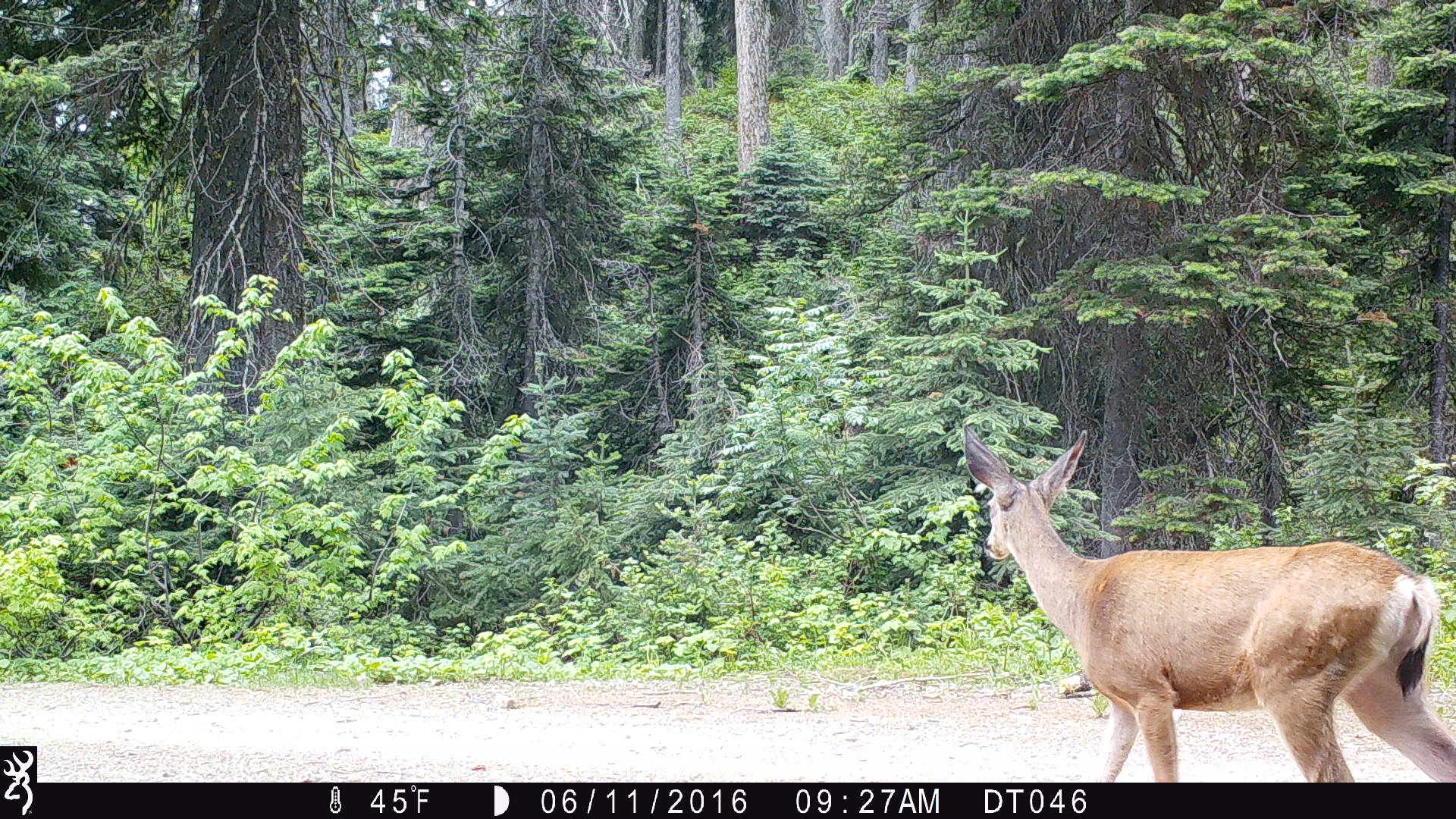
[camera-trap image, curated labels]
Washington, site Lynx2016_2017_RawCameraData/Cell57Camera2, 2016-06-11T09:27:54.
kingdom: Animalia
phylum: Chordata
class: Mammalia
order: Artiodactyla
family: Cervidae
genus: Odocoileus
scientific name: Odocoileus hemionus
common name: mule deer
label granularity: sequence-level